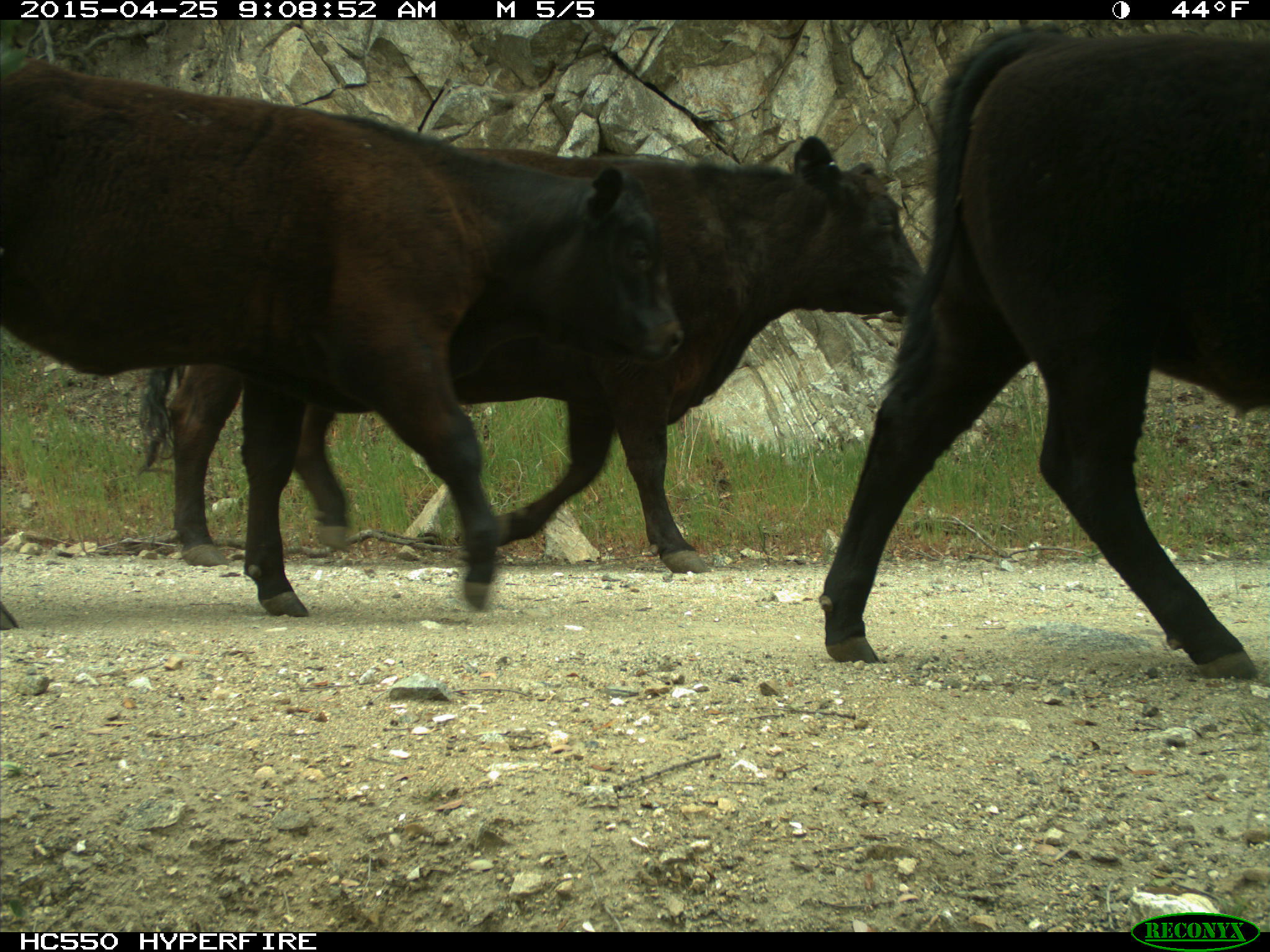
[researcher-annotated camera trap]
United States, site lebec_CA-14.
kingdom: Animalia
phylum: Chordata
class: Mammalia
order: Artiodactyla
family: Bovidae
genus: Bos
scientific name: Bos taurus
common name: domestic cow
Bos taurus (domestic cow).